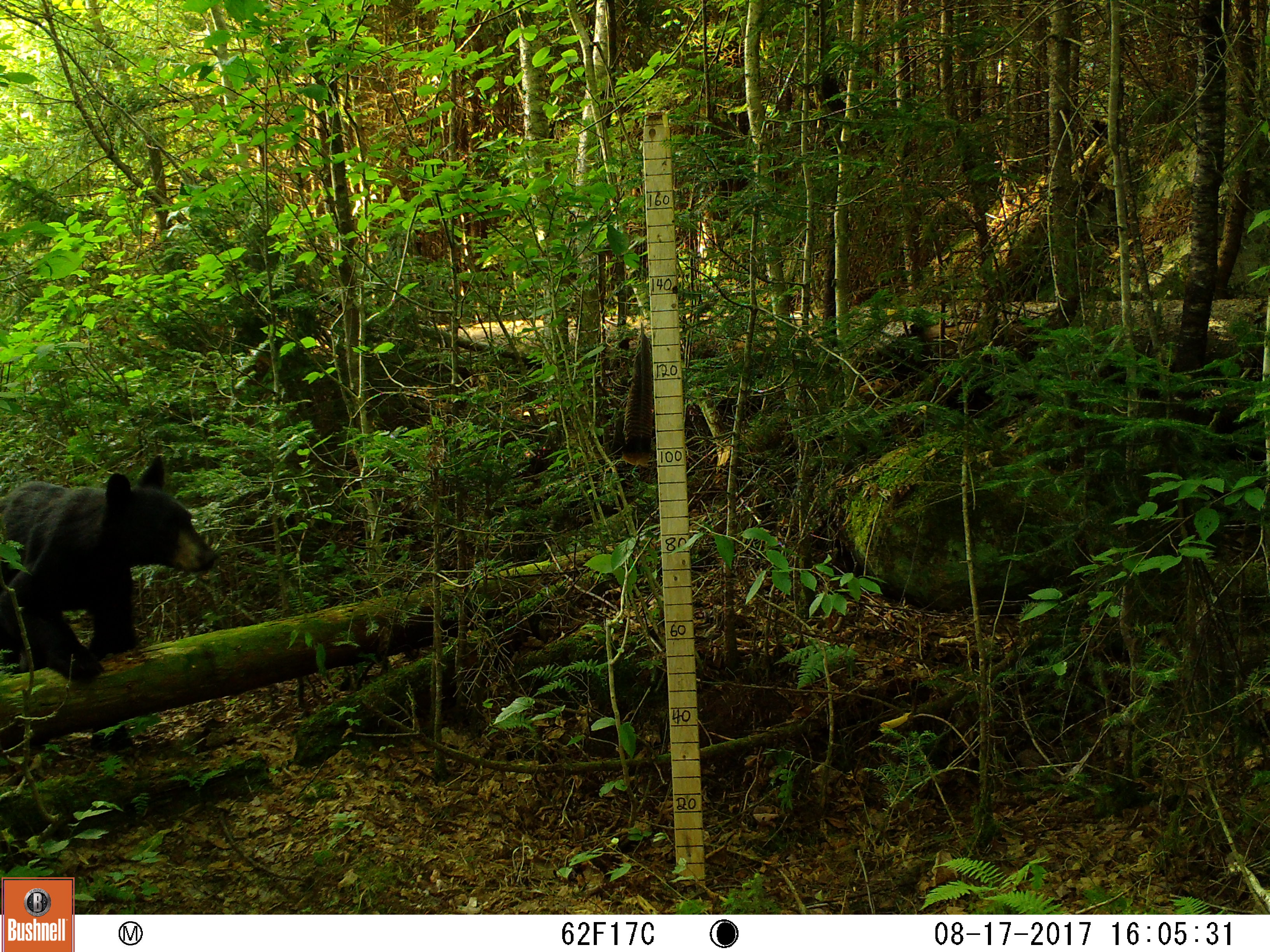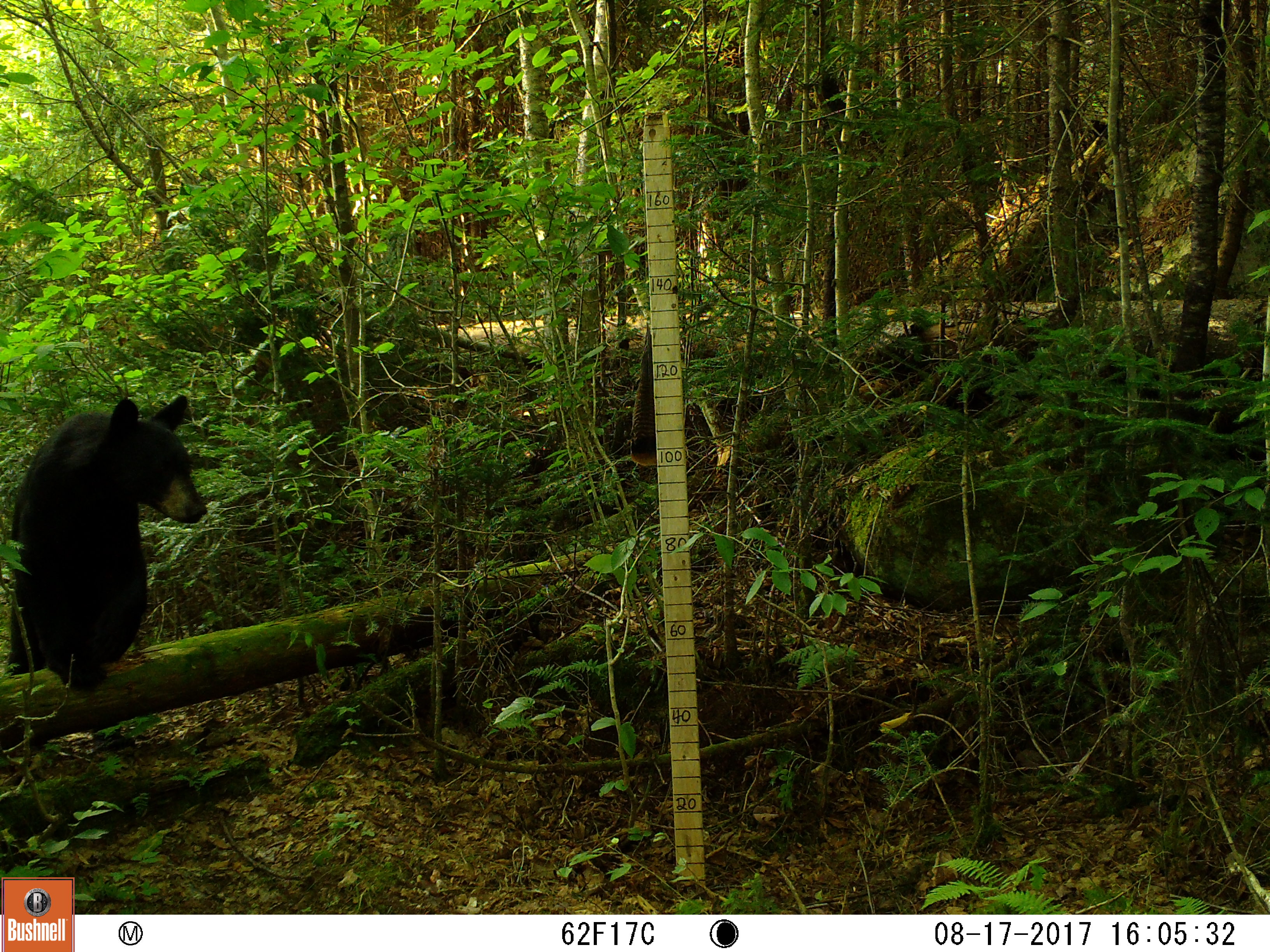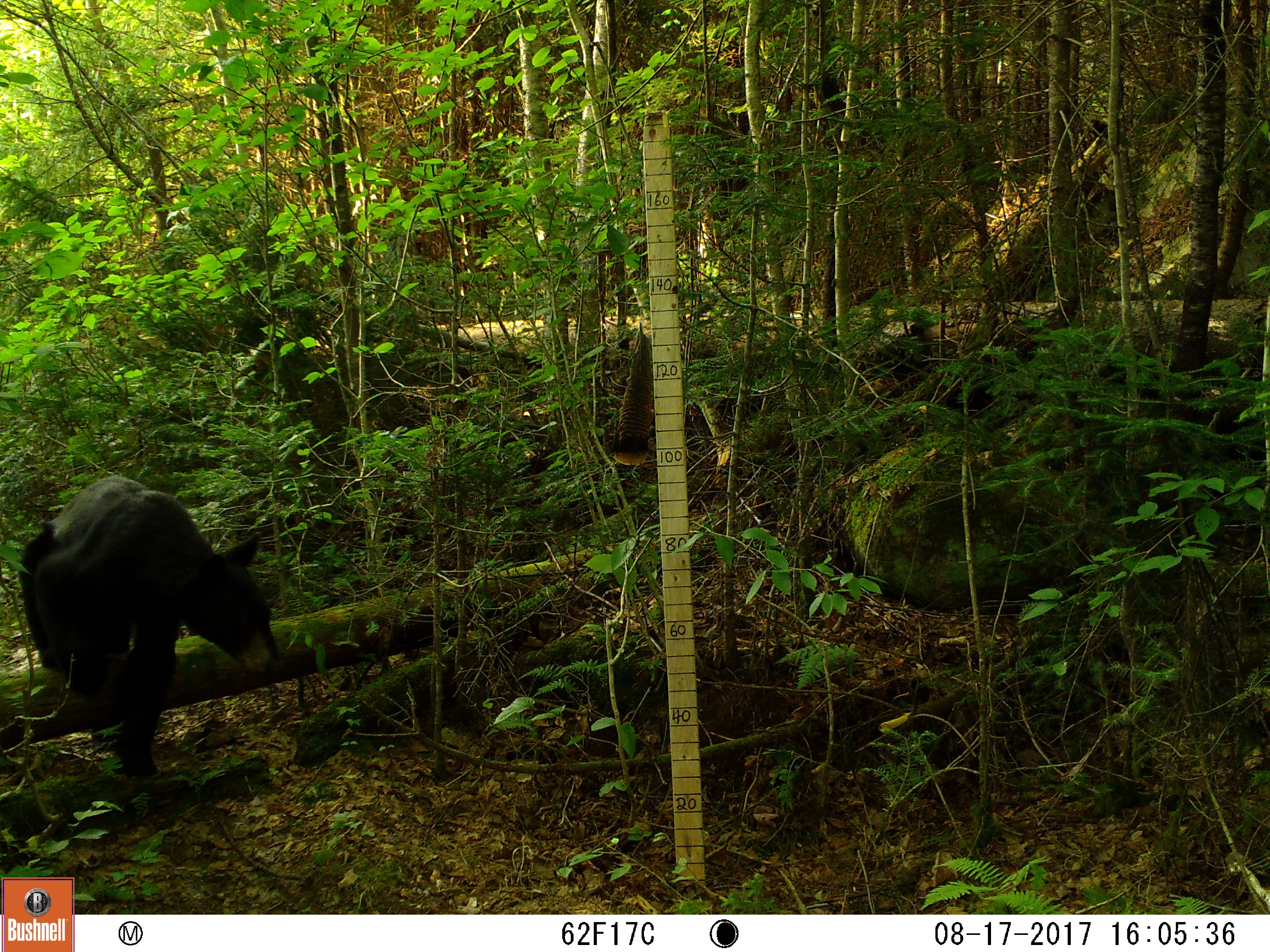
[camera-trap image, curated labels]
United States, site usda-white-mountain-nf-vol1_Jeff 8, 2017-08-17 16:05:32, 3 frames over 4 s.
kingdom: Animalia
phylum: Chordata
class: Mammalia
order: Carnivora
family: Ursidae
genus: Ursus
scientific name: Ursus americanus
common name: black bear